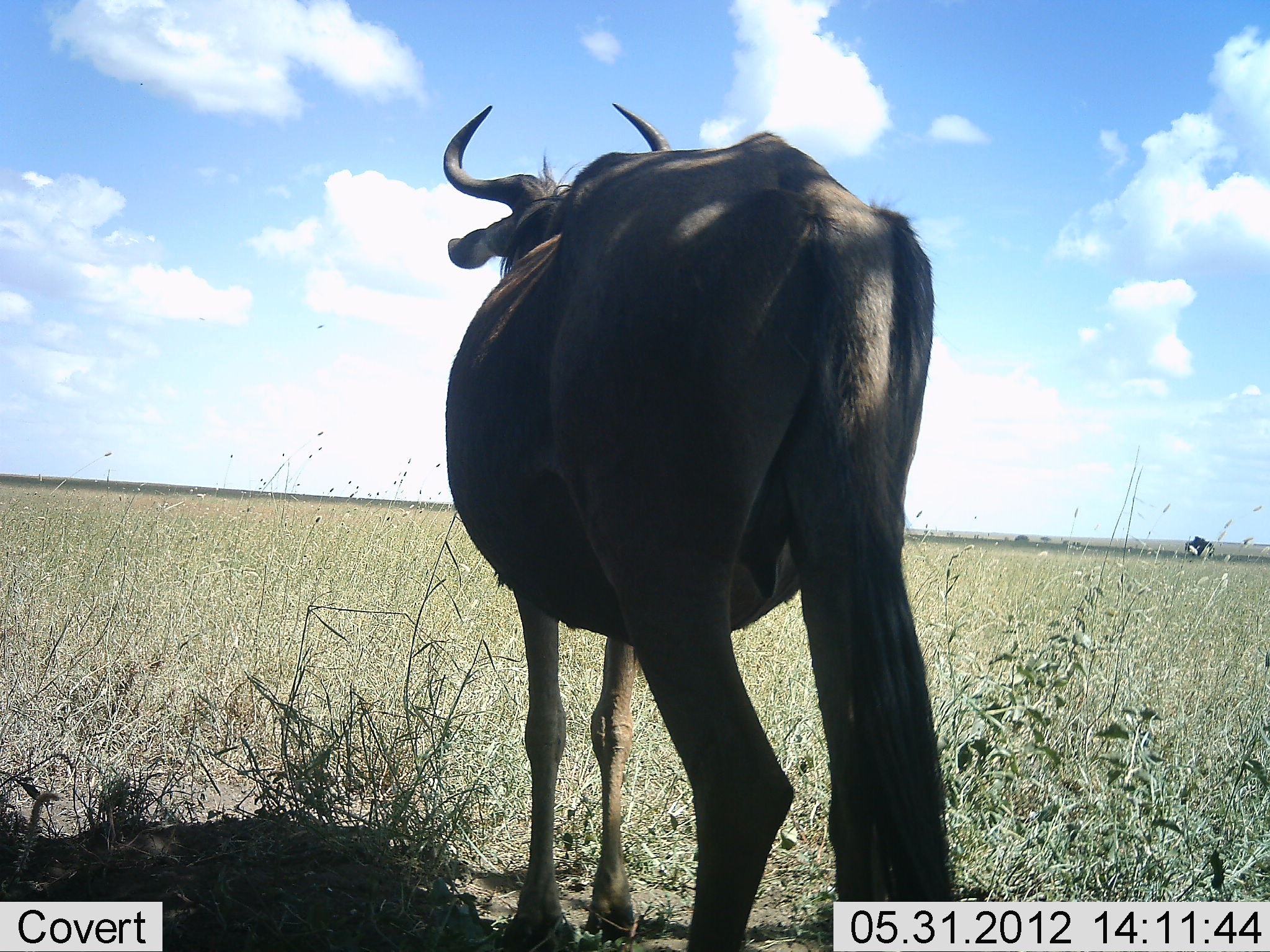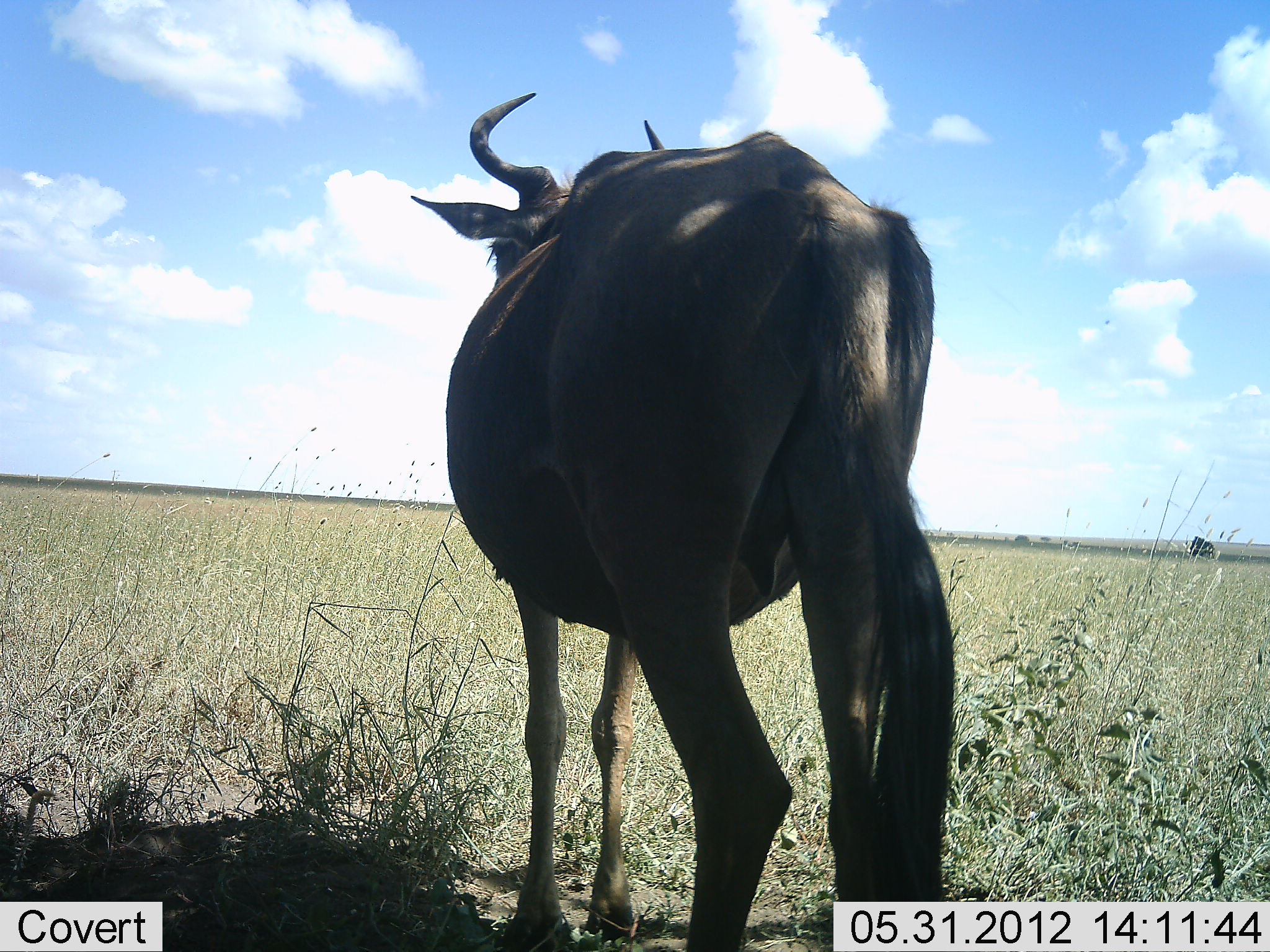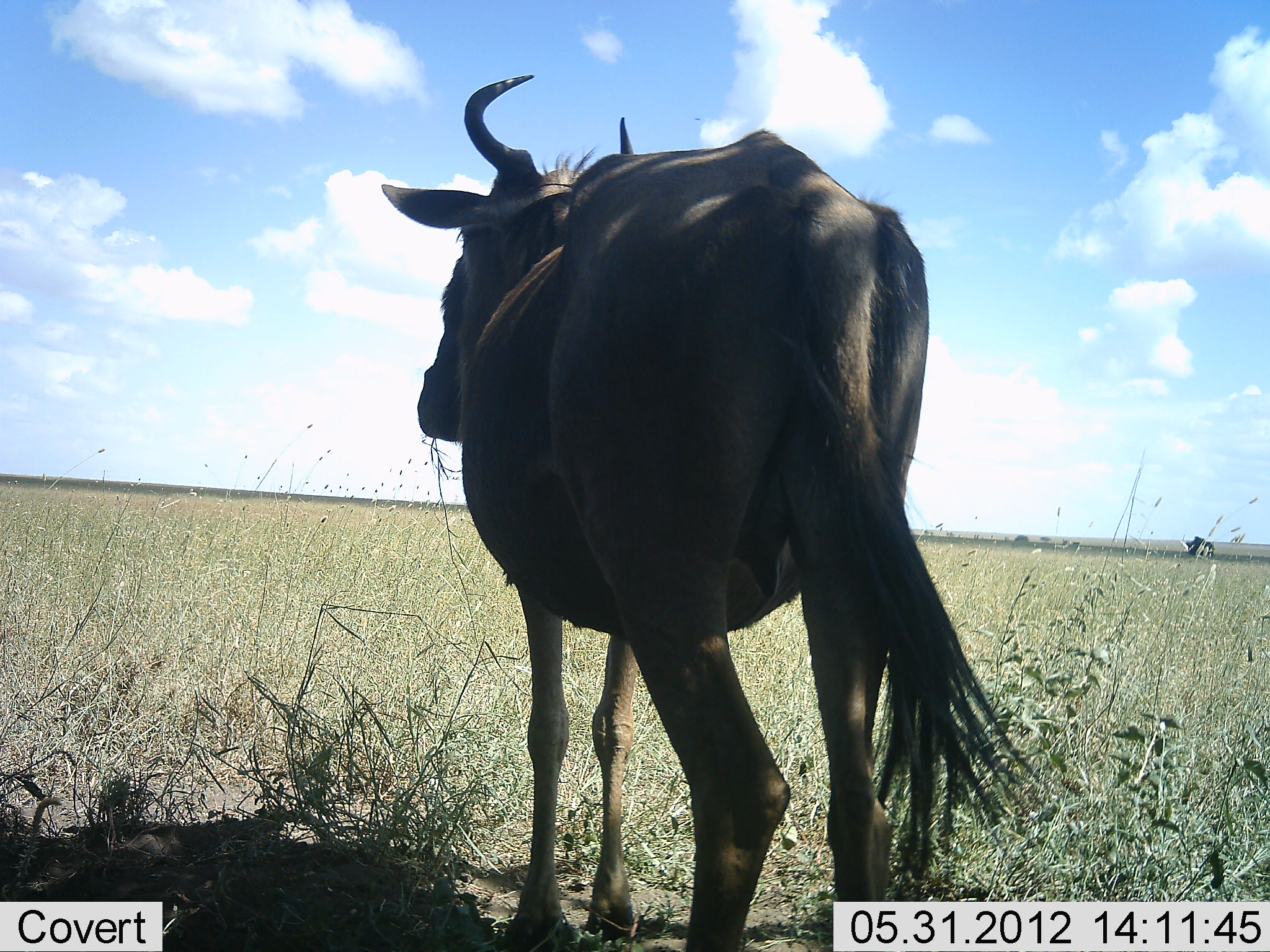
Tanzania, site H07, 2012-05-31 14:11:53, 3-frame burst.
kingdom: Animalia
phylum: Chordata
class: Mammalia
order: Artiodactyla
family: Bovidae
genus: Connochaetes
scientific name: Connochaetes taurinus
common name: blue wildebeest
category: wildebeest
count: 1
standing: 100%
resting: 0%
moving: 0%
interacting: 0%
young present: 0%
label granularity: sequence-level